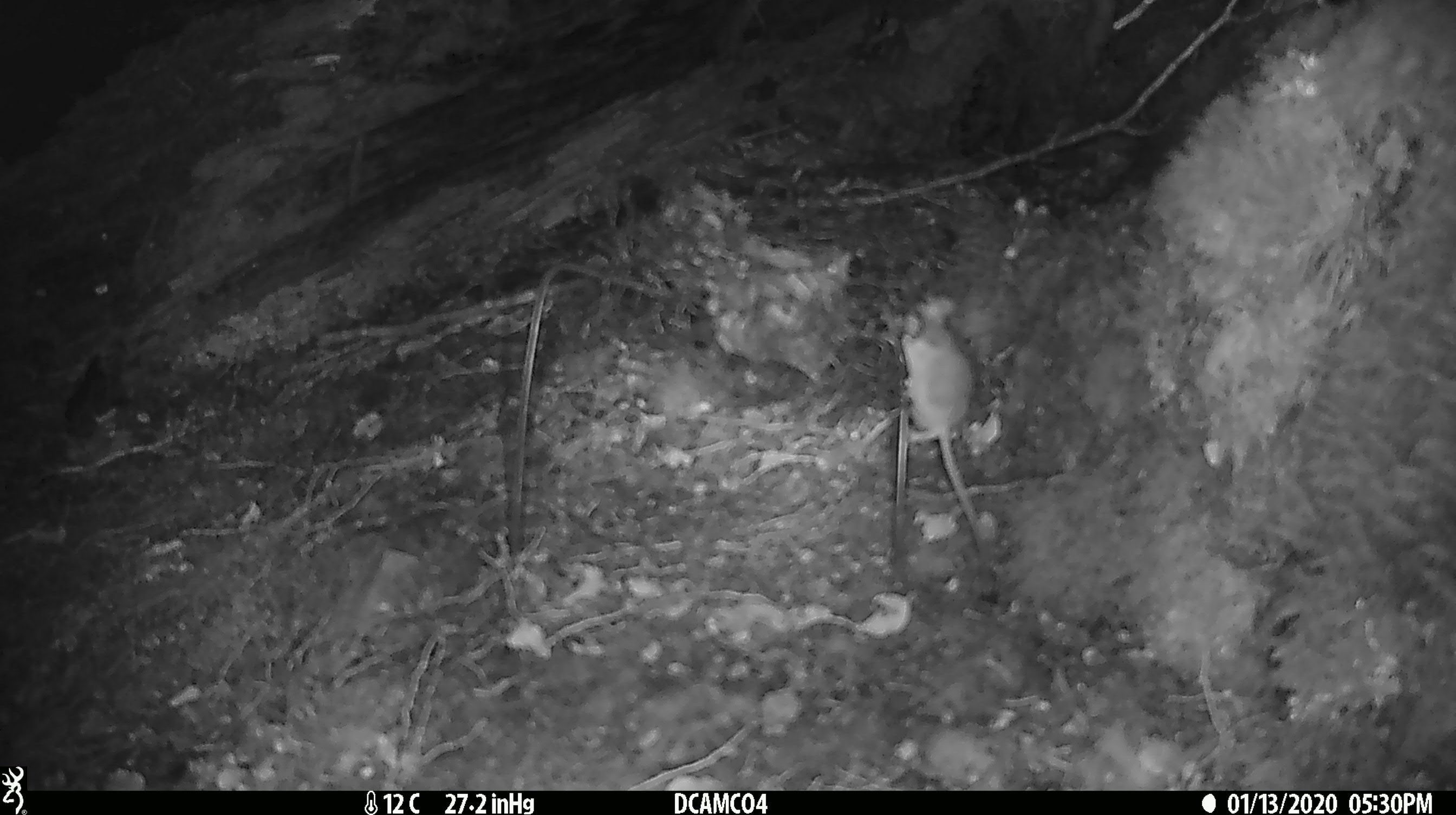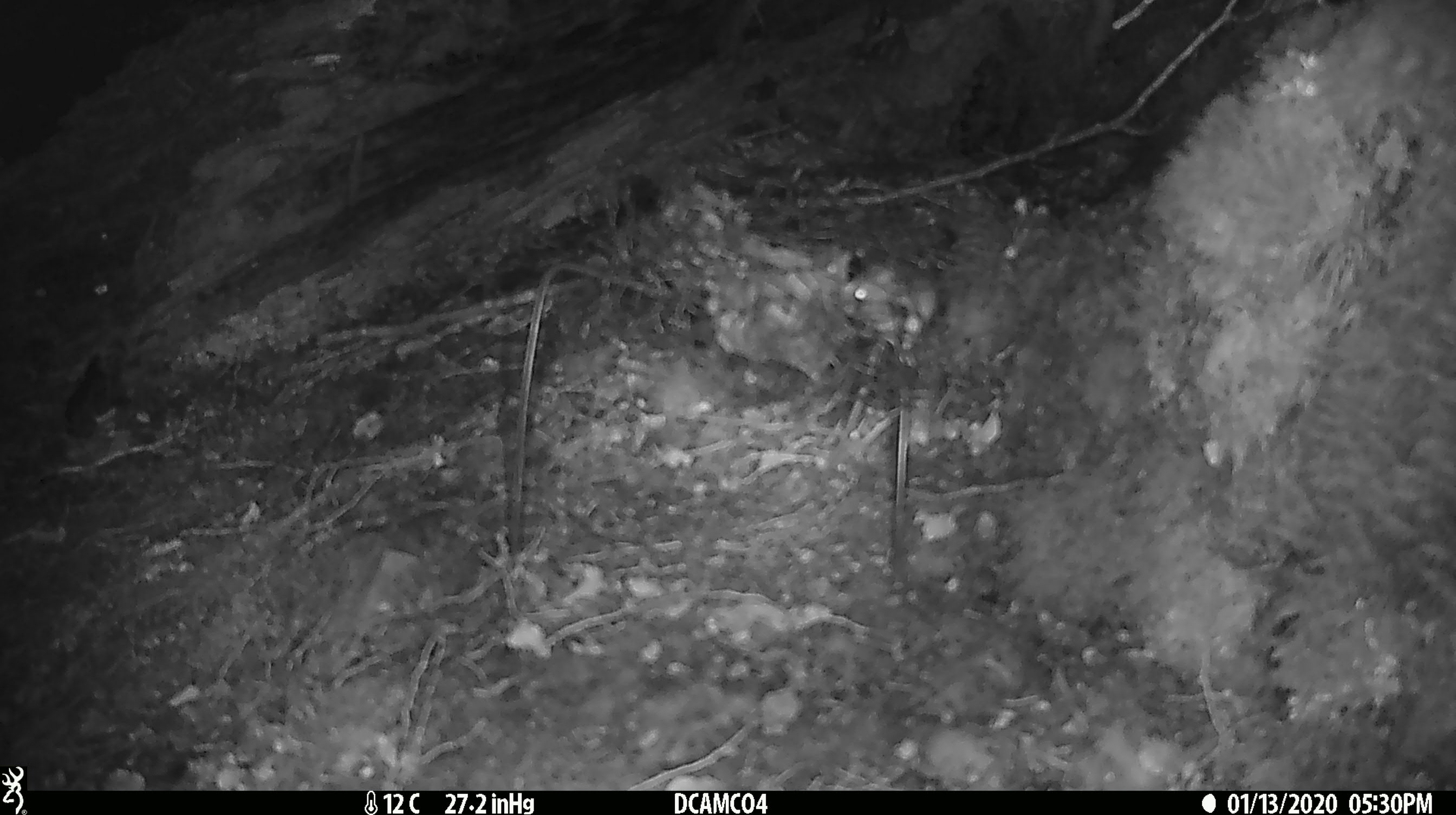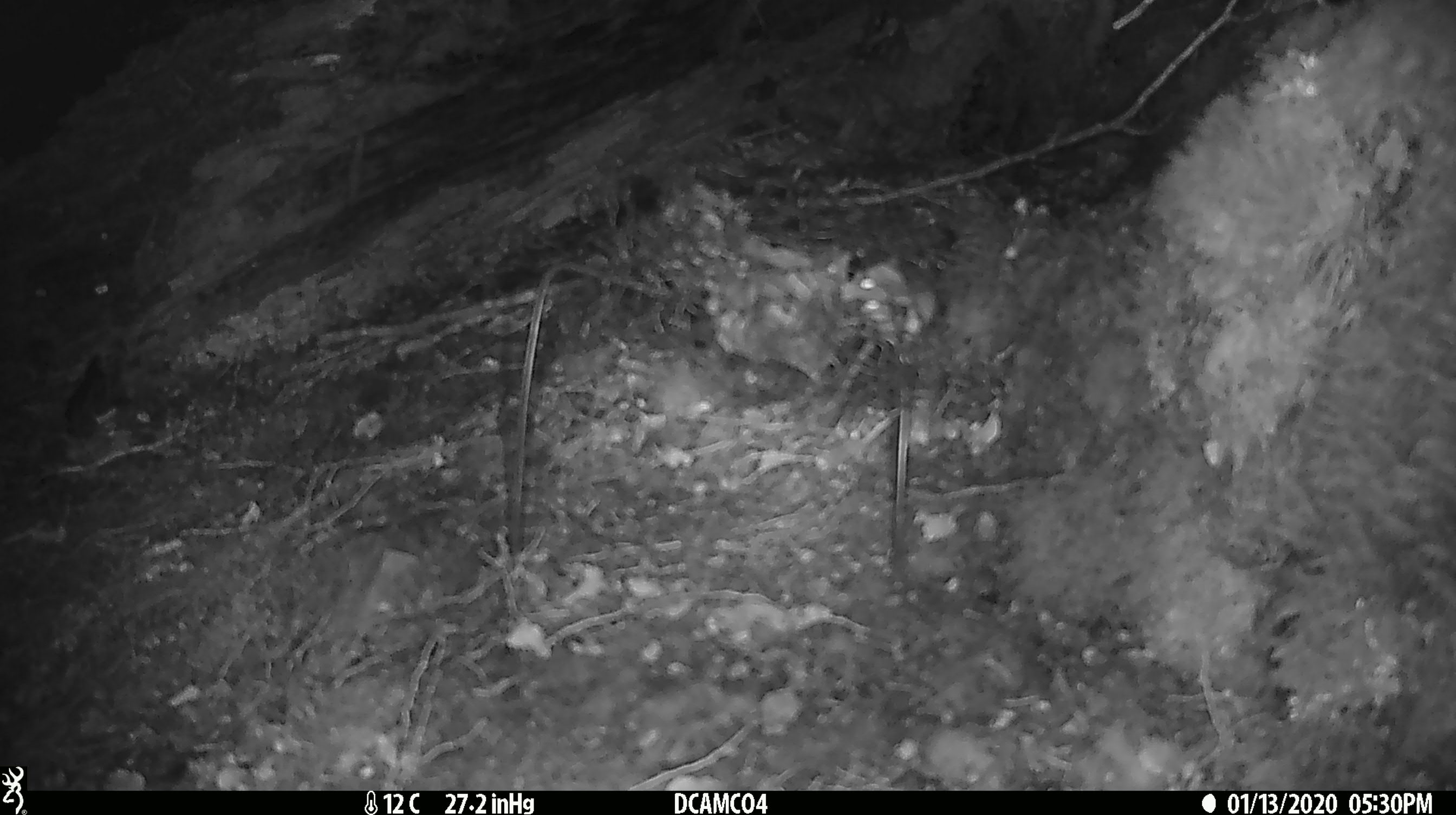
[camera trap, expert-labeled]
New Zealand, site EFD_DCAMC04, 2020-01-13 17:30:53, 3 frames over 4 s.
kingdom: Animalia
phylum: Chordata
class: Mammalia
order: Rodentia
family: Muridae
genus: Mus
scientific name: Mus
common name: mouse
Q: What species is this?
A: Mouse (Mus).